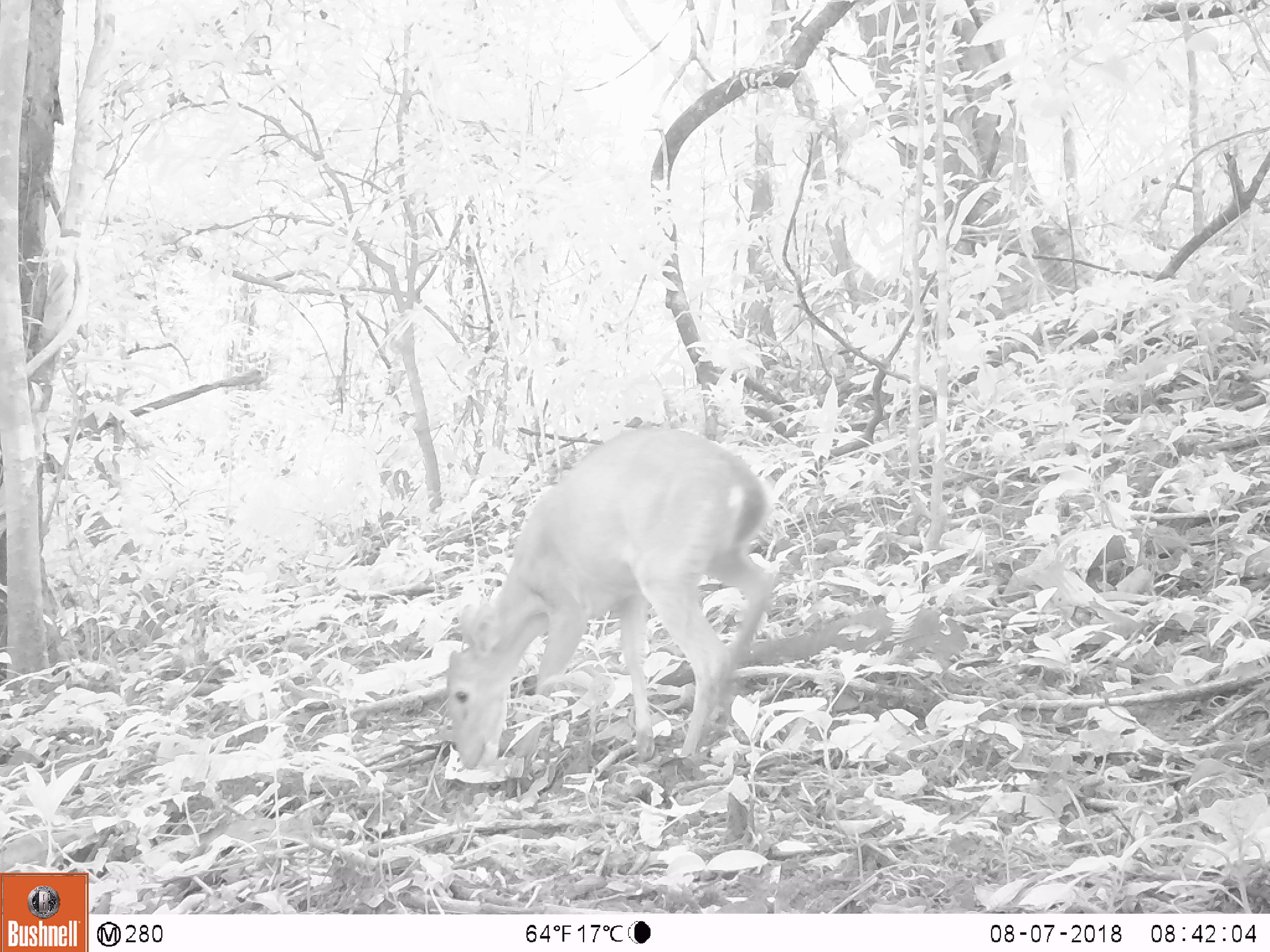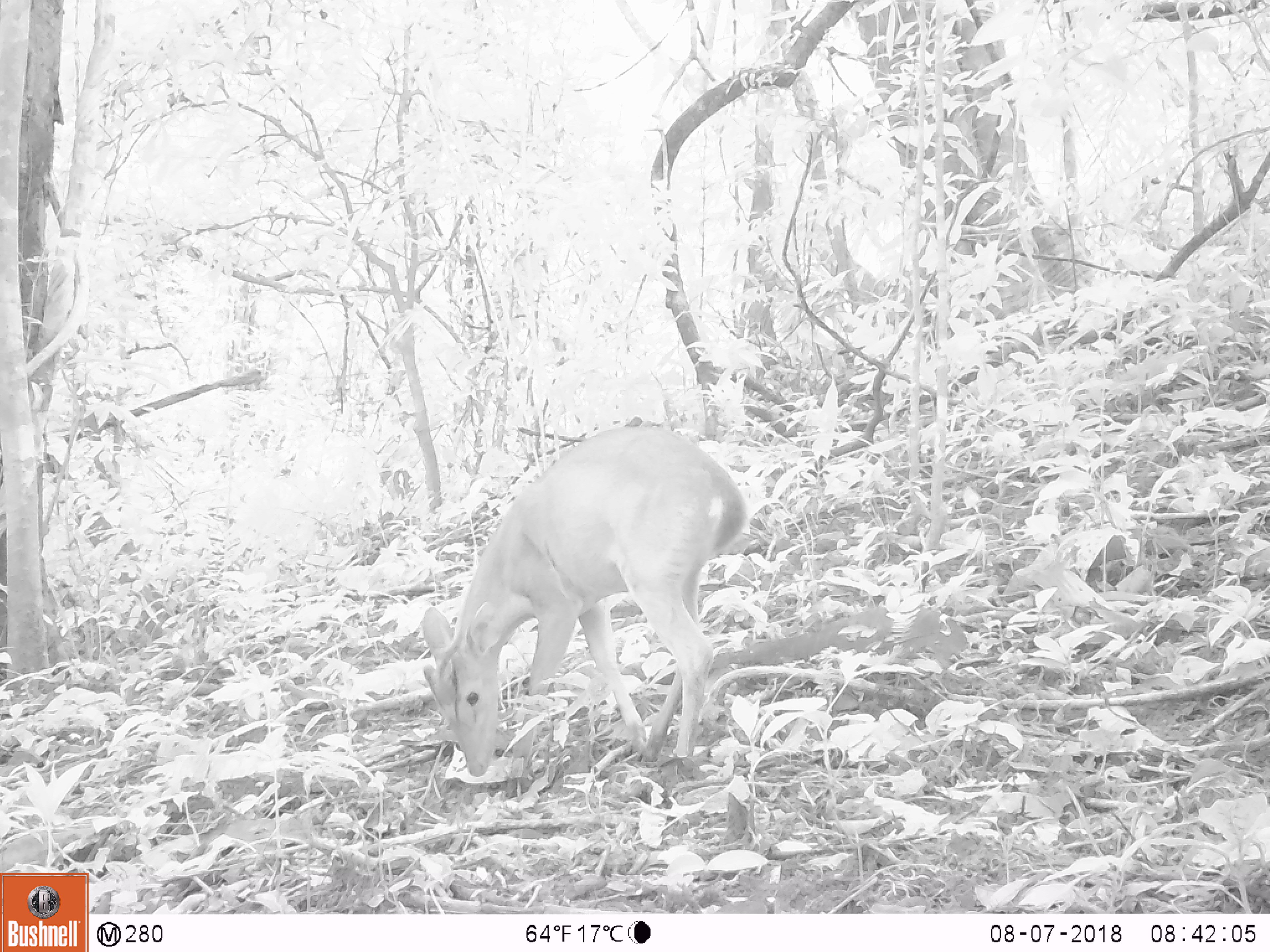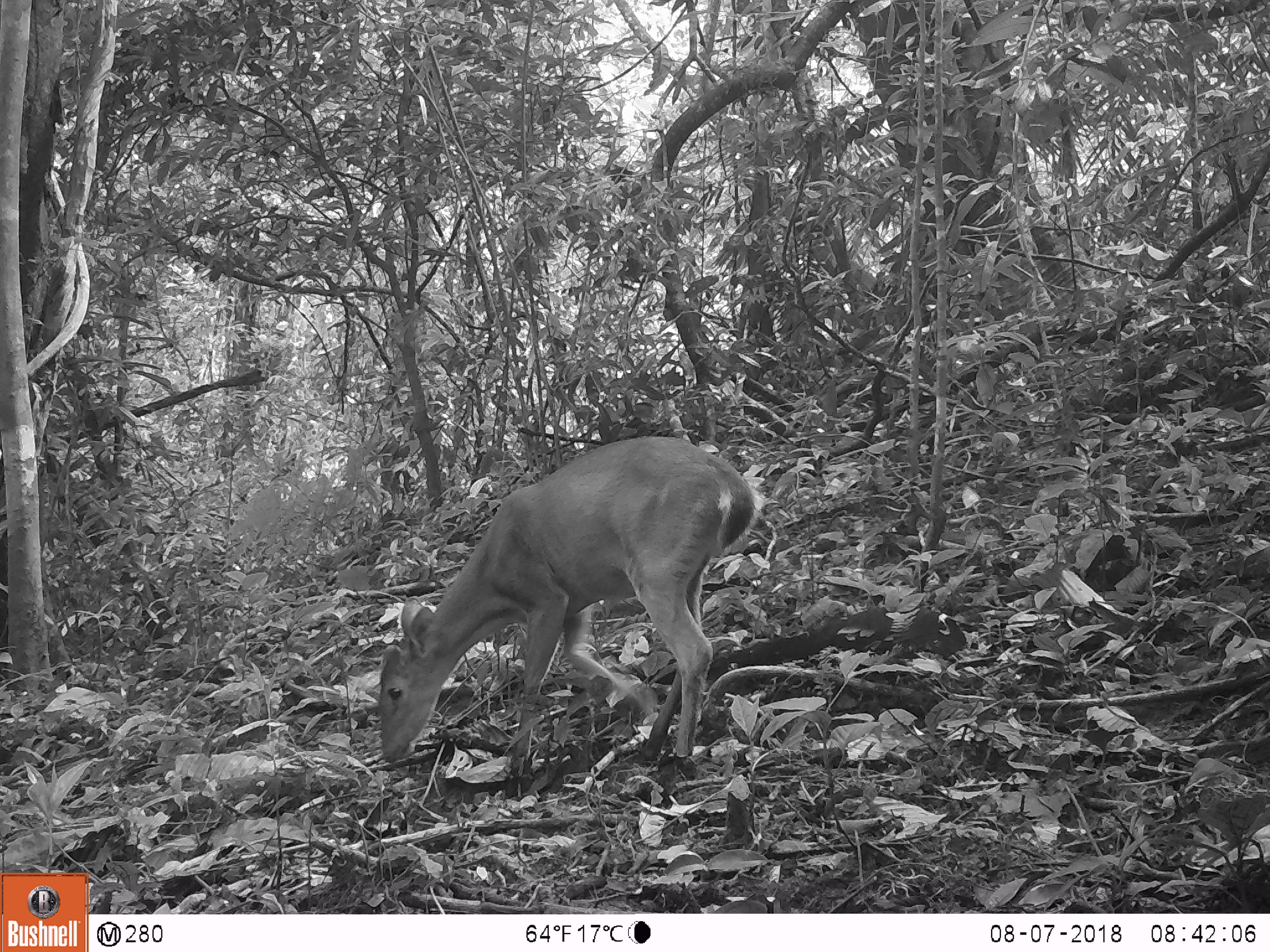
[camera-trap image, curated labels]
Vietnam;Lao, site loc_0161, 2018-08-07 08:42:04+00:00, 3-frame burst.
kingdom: Animalia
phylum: Chordata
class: Mammalia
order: Artiodactyla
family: Cervidae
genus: Muntiacus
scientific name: Muntiacus vuquangensis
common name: large-antlered muntjac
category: large antlered muntjac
Large antlered muntjac (large-antlered muntjac) (Muntiacus vuquangensis). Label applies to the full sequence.